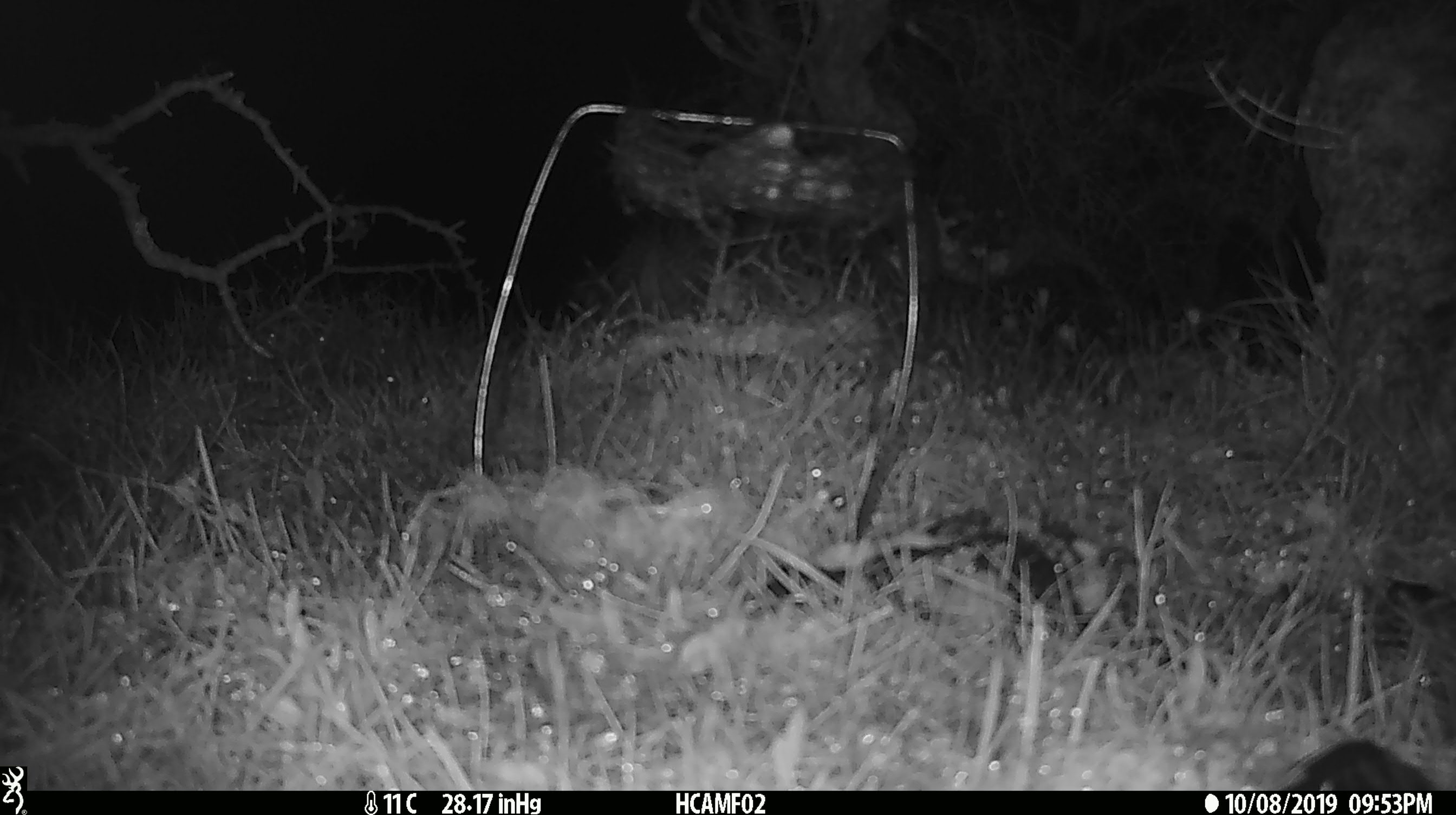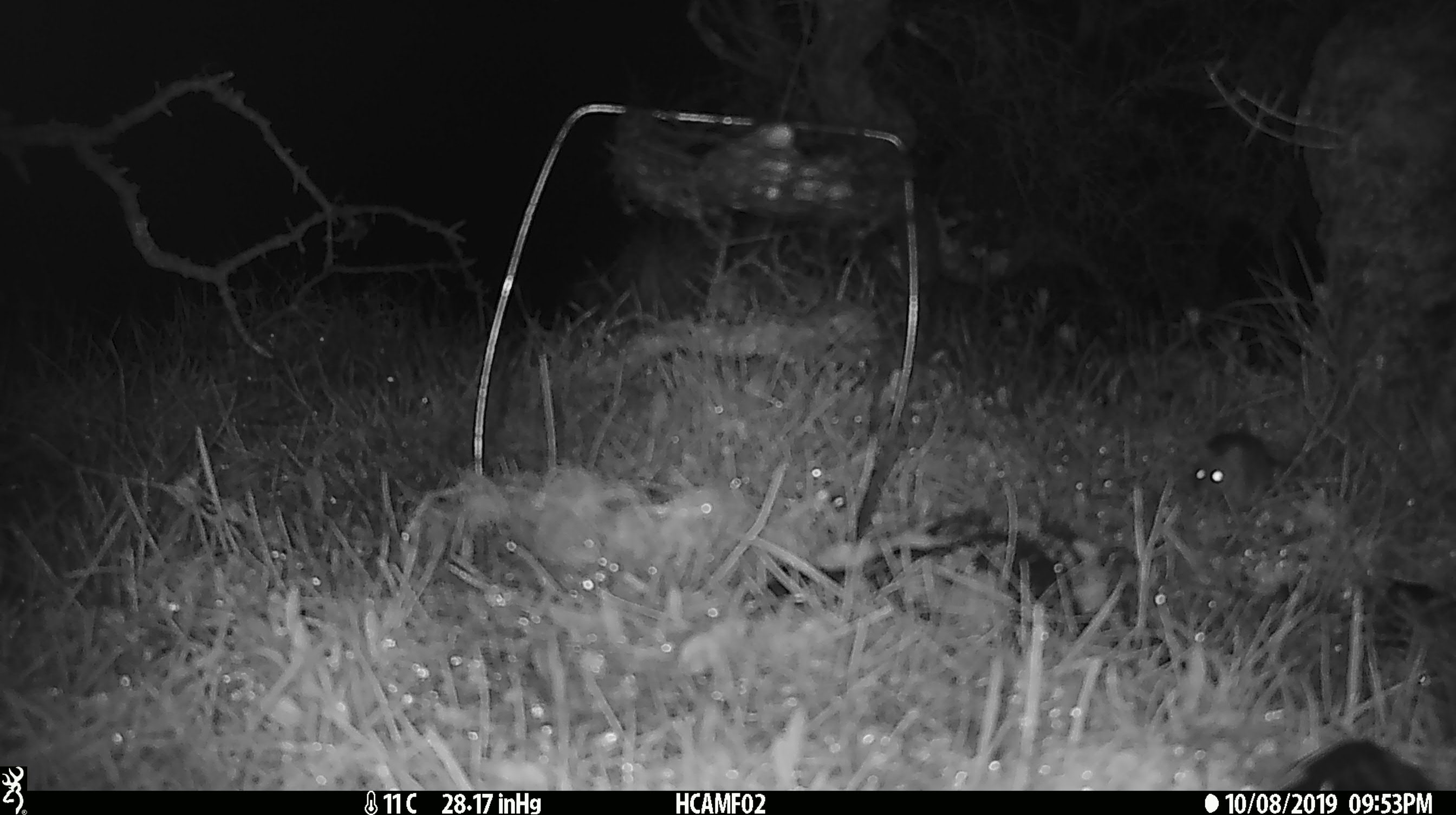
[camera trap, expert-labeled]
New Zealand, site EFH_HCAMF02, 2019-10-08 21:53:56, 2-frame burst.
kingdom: Animalia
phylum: Chordata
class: Mammalia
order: Rodentia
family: Muridae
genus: Mus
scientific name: Mus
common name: mouse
Mouse (Mus).